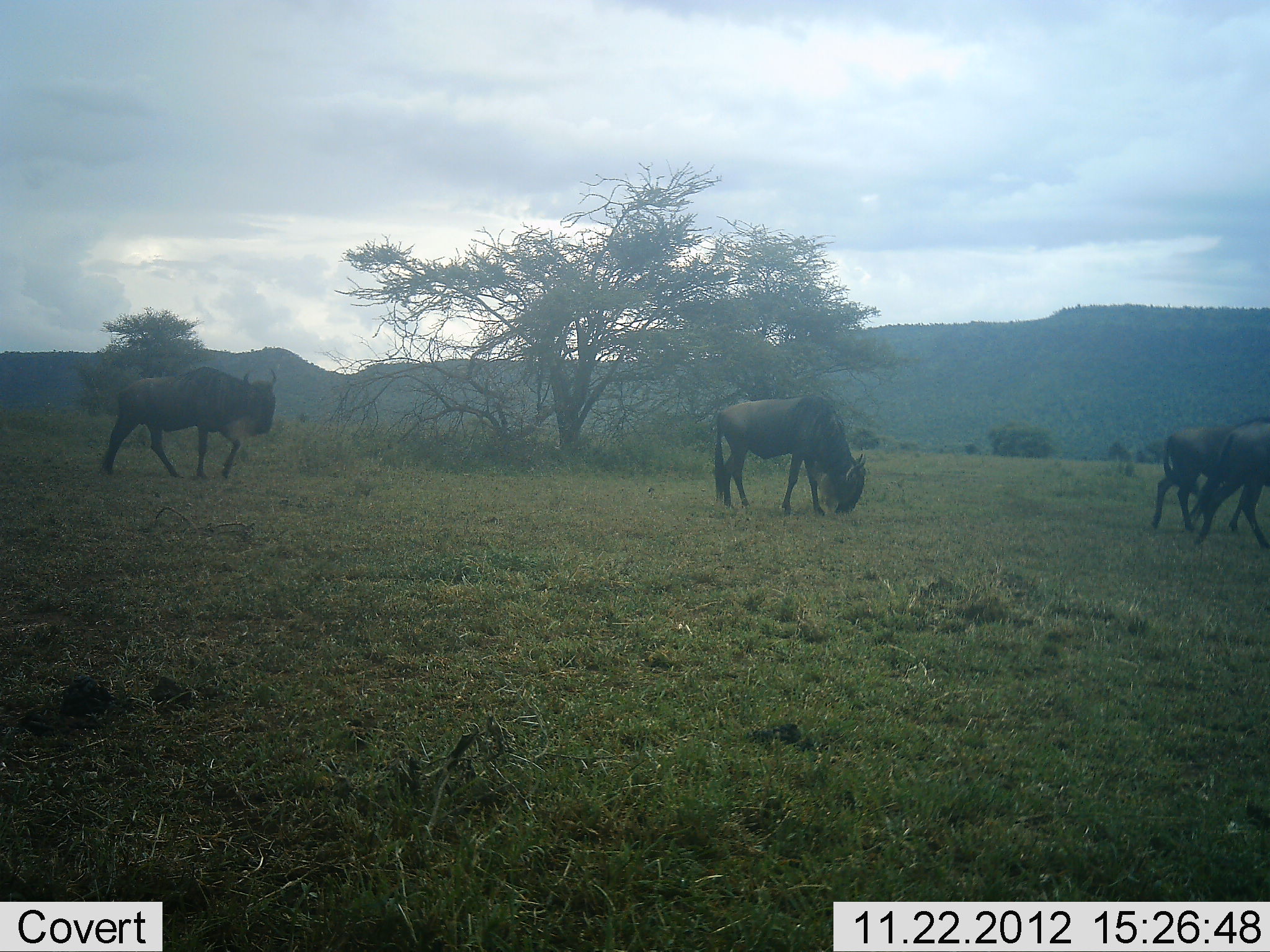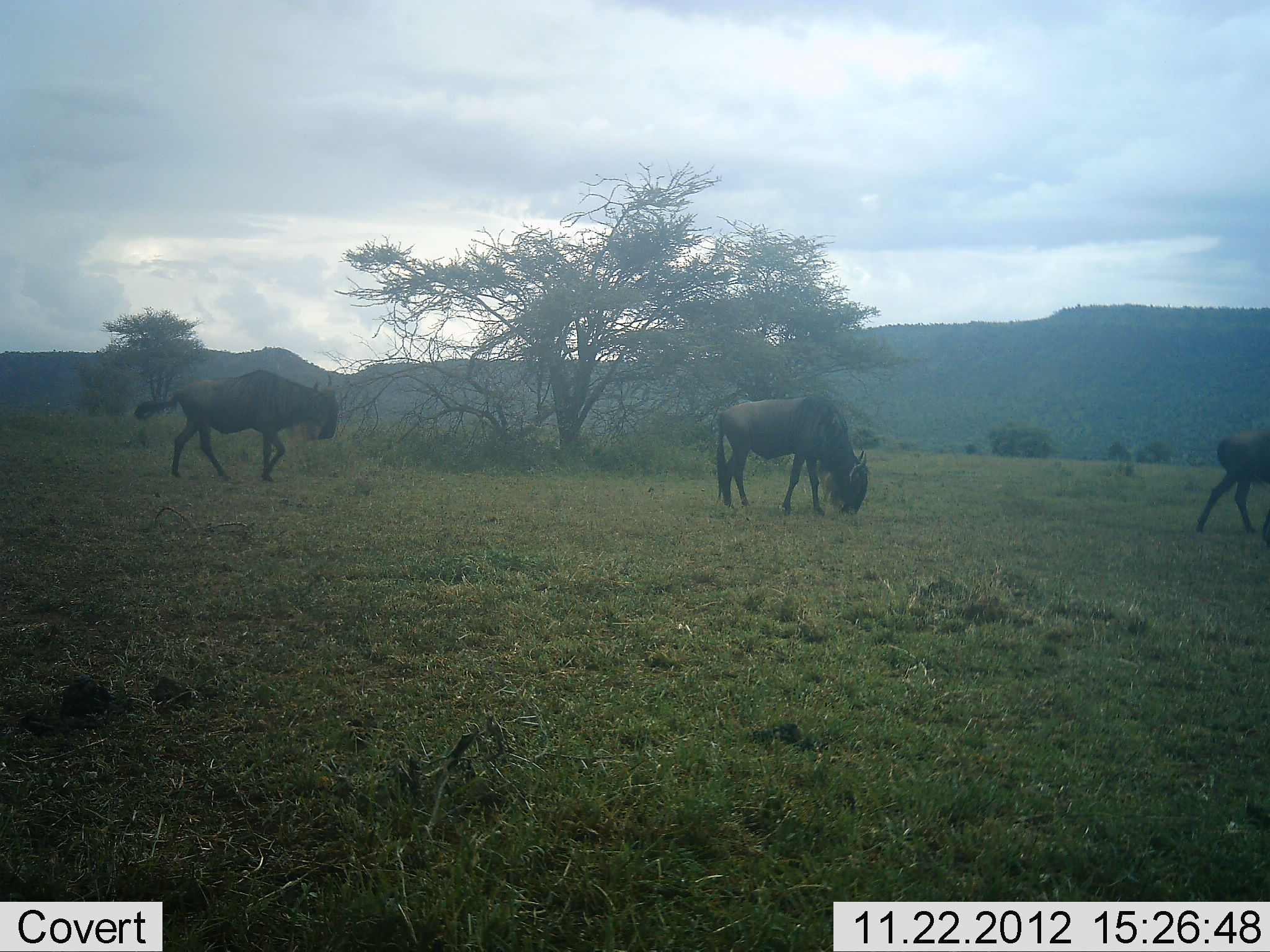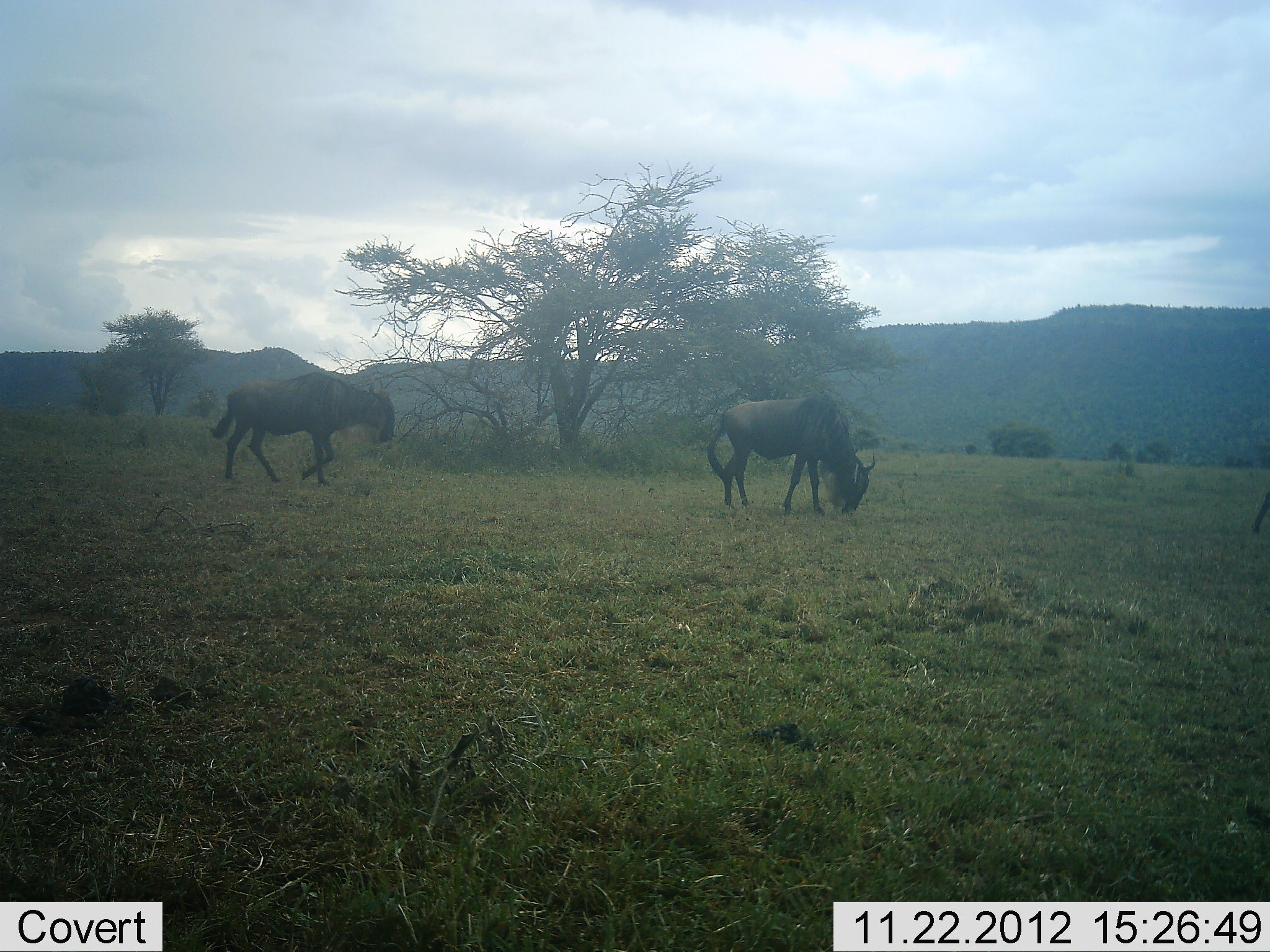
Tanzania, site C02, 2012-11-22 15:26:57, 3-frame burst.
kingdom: Animalia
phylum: Chordata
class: Mammalia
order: Artiodactyla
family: Bovidae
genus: Connochaetes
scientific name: Connochaetes taurinus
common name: blue wildebeest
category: wildebeest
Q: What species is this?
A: Wildebeest (blue wildebeest) (Connochaetes taurinus).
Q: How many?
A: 3.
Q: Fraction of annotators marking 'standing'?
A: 22%.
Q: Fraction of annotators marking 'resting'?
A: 0%.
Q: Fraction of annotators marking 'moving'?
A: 89%.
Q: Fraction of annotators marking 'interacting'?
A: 0%.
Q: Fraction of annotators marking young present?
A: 6%.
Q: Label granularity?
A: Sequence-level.